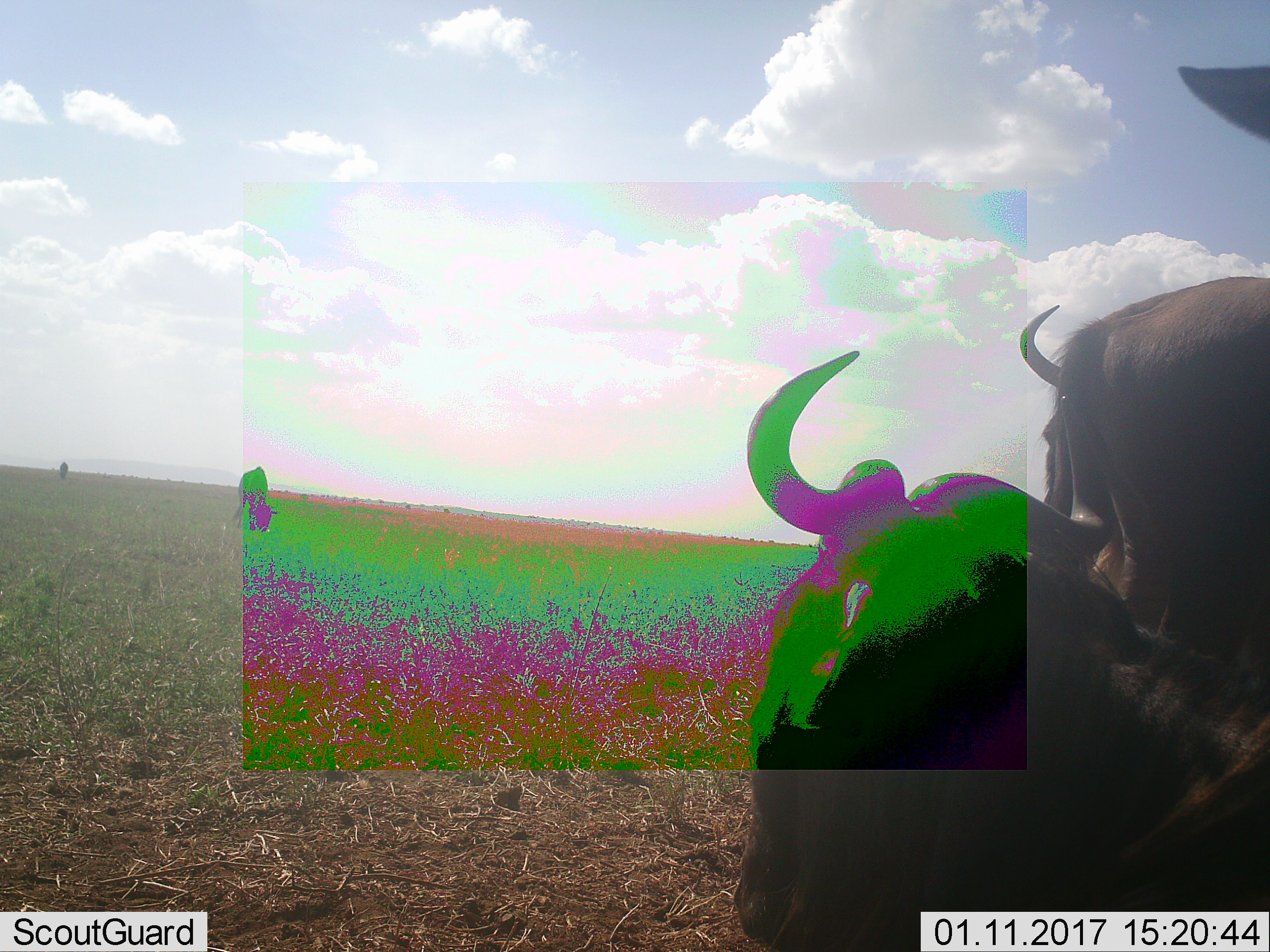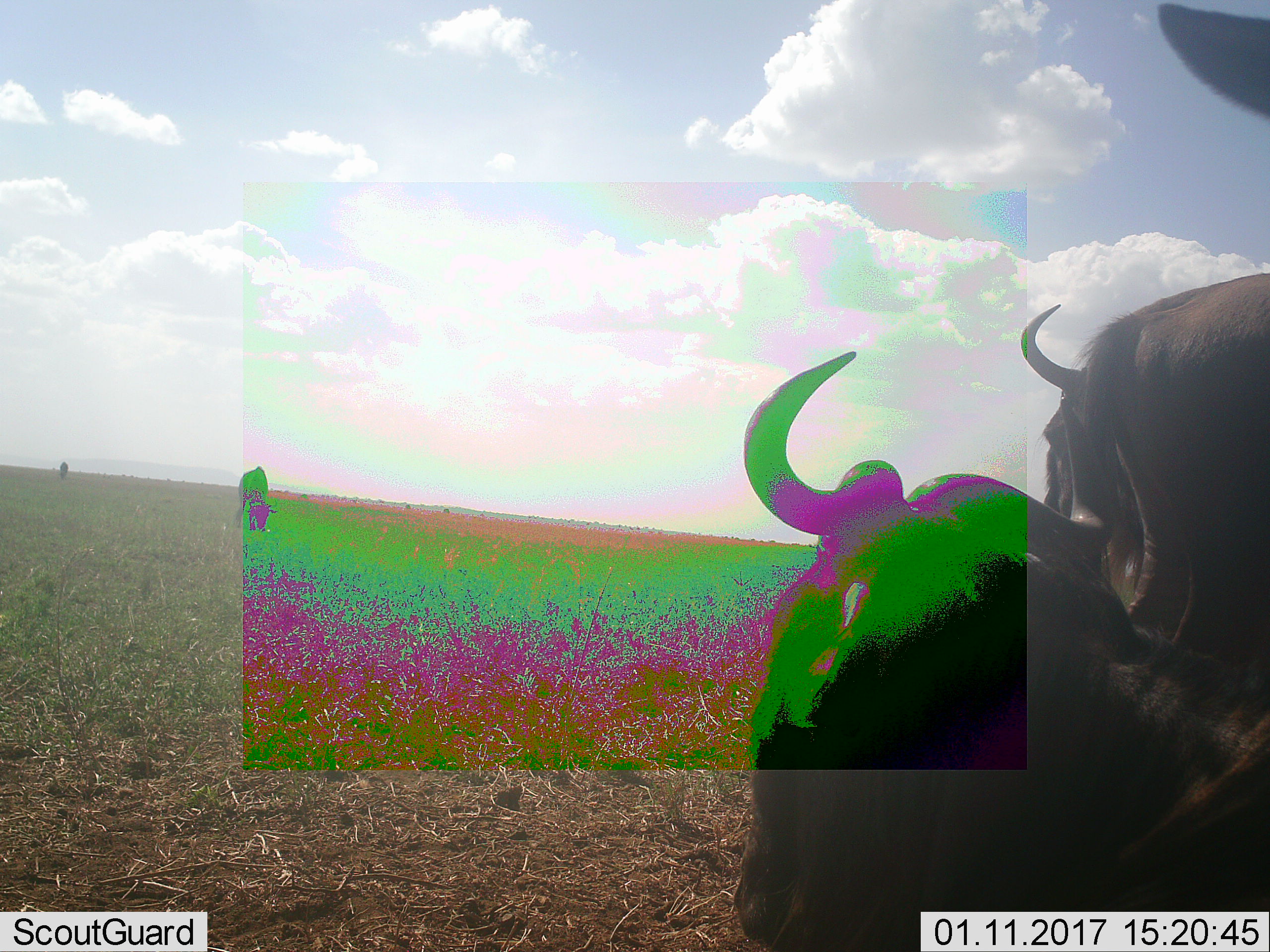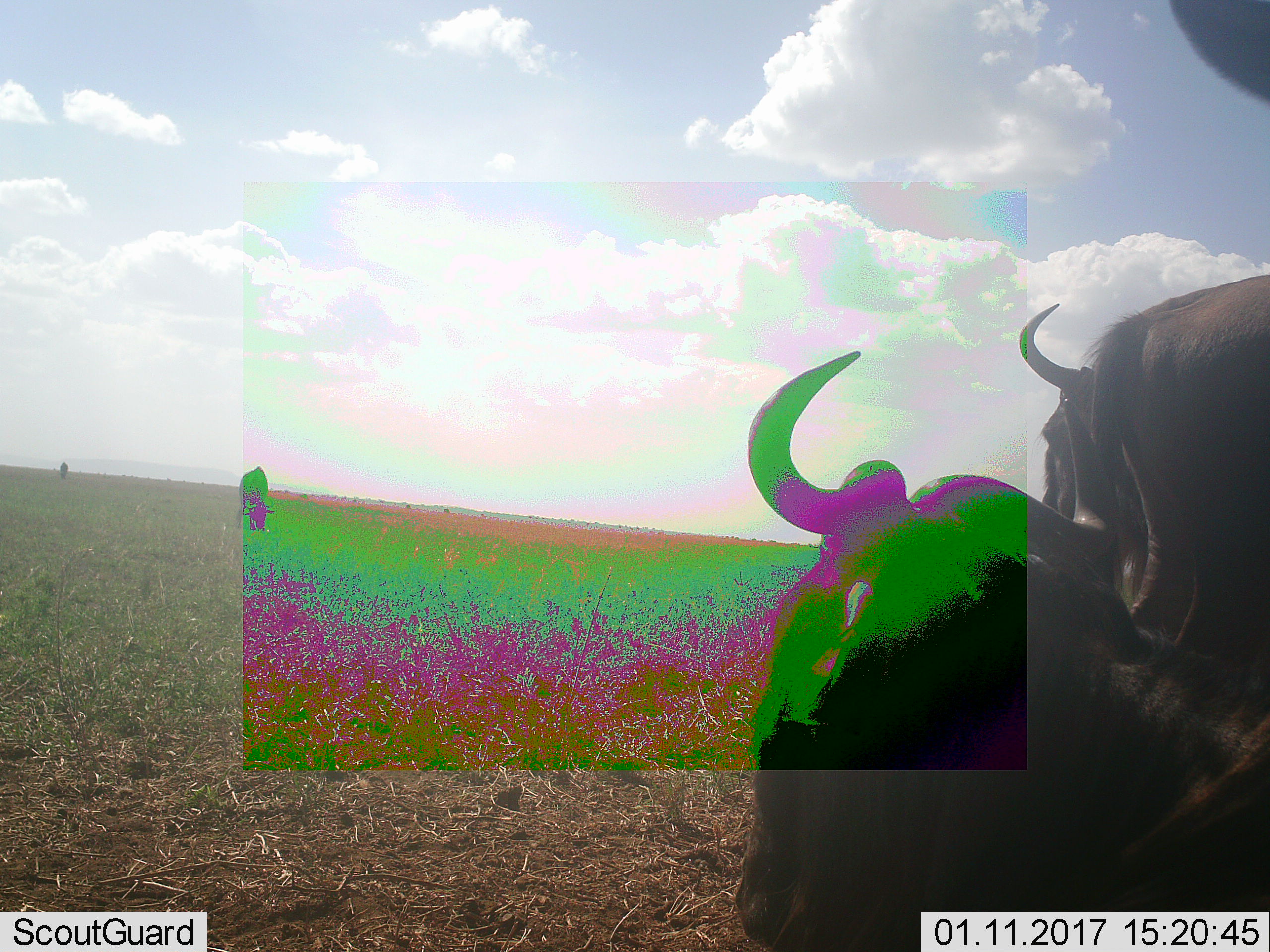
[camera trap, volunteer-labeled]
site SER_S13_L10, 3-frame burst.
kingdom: Animalia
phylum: Chordata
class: Mammalia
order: Artiodactyla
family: Bovidae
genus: Connochaetes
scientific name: Connochaetes taurinus taurinus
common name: blue wildebeest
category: wildebeestblue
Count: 5.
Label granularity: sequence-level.